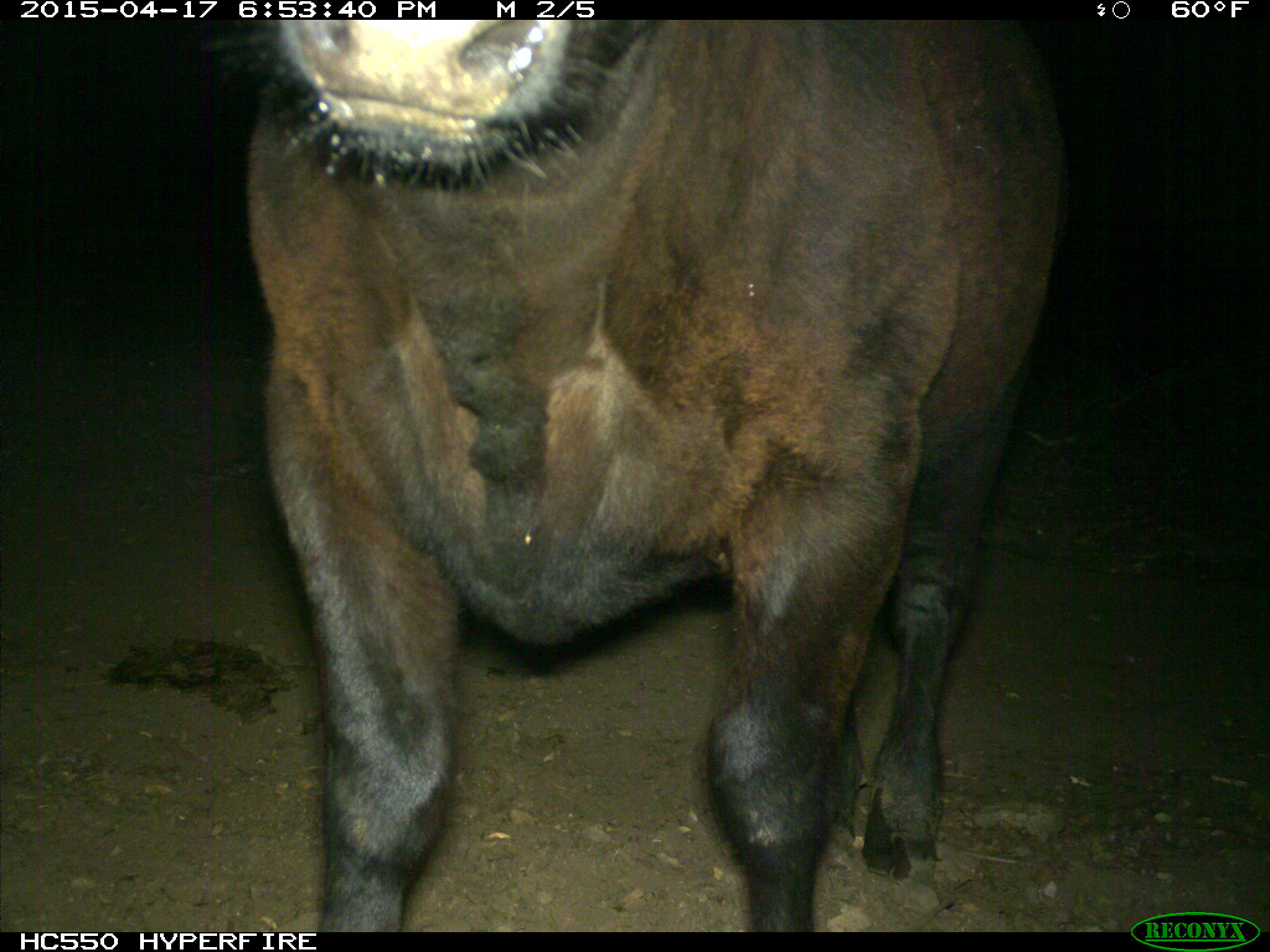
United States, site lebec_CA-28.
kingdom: Animalia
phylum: Chordata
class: Mammalia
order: Artiodactyla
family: Bovidae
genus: Bos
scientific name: Bos taurus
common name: domestic cow